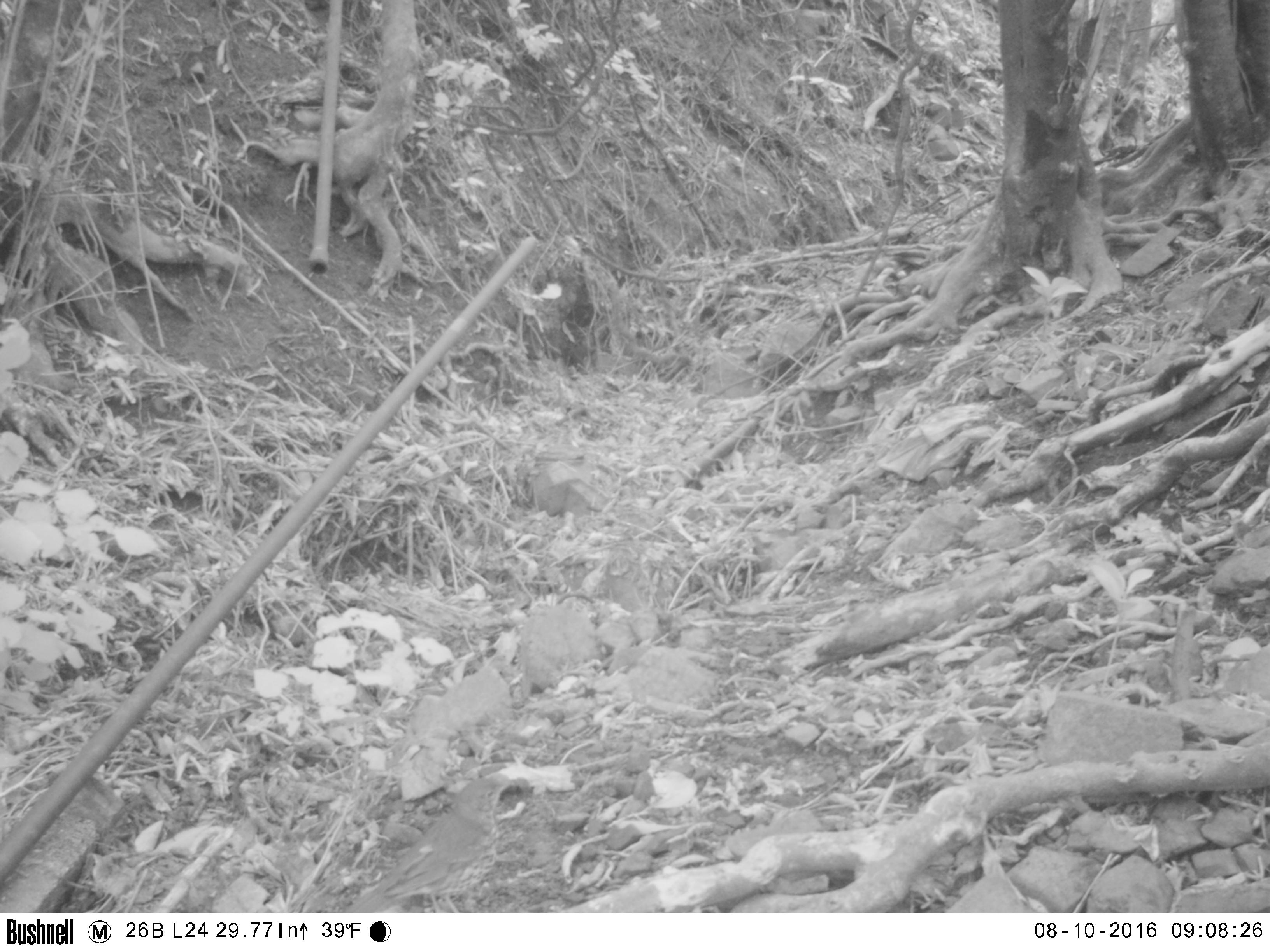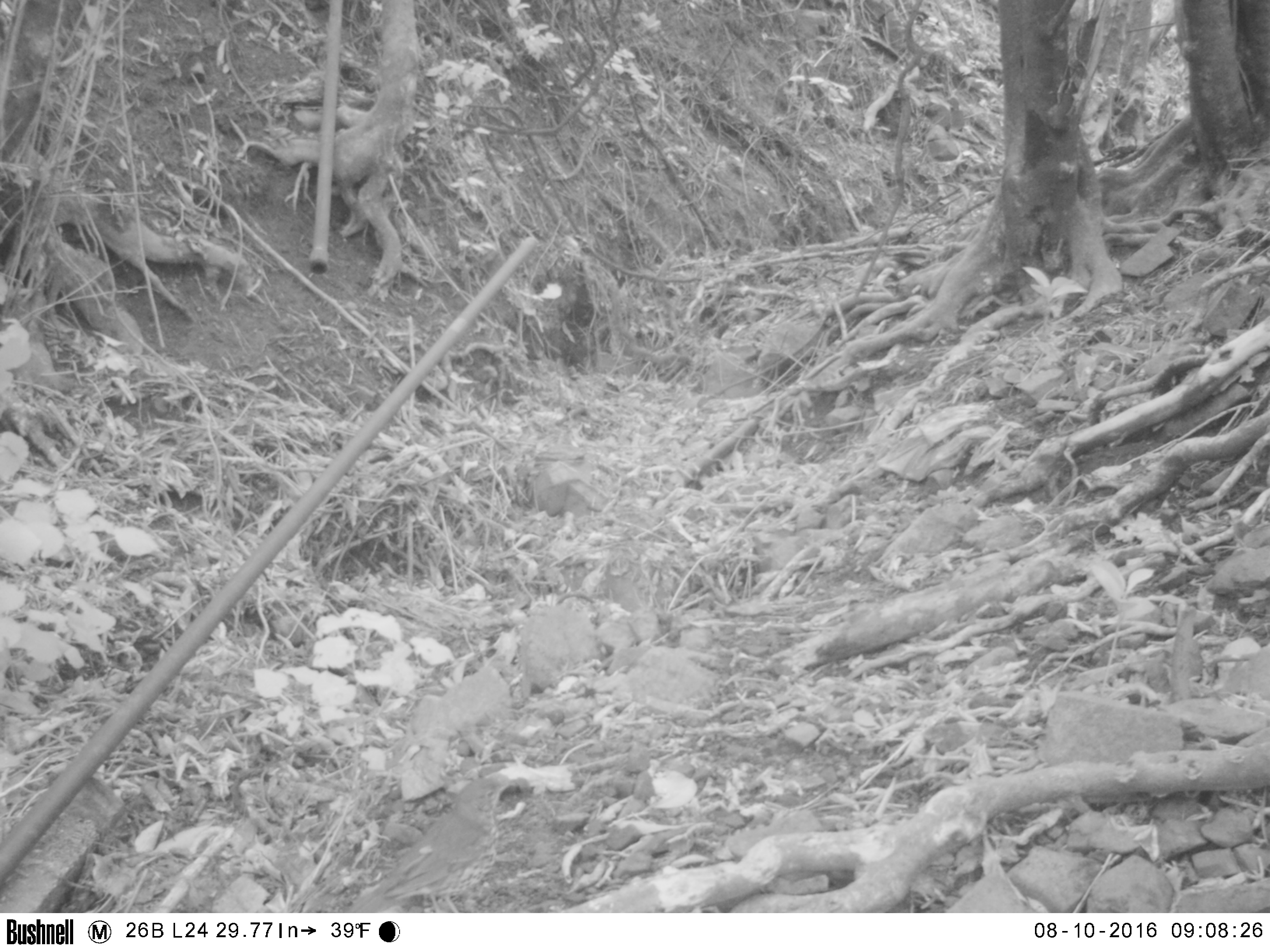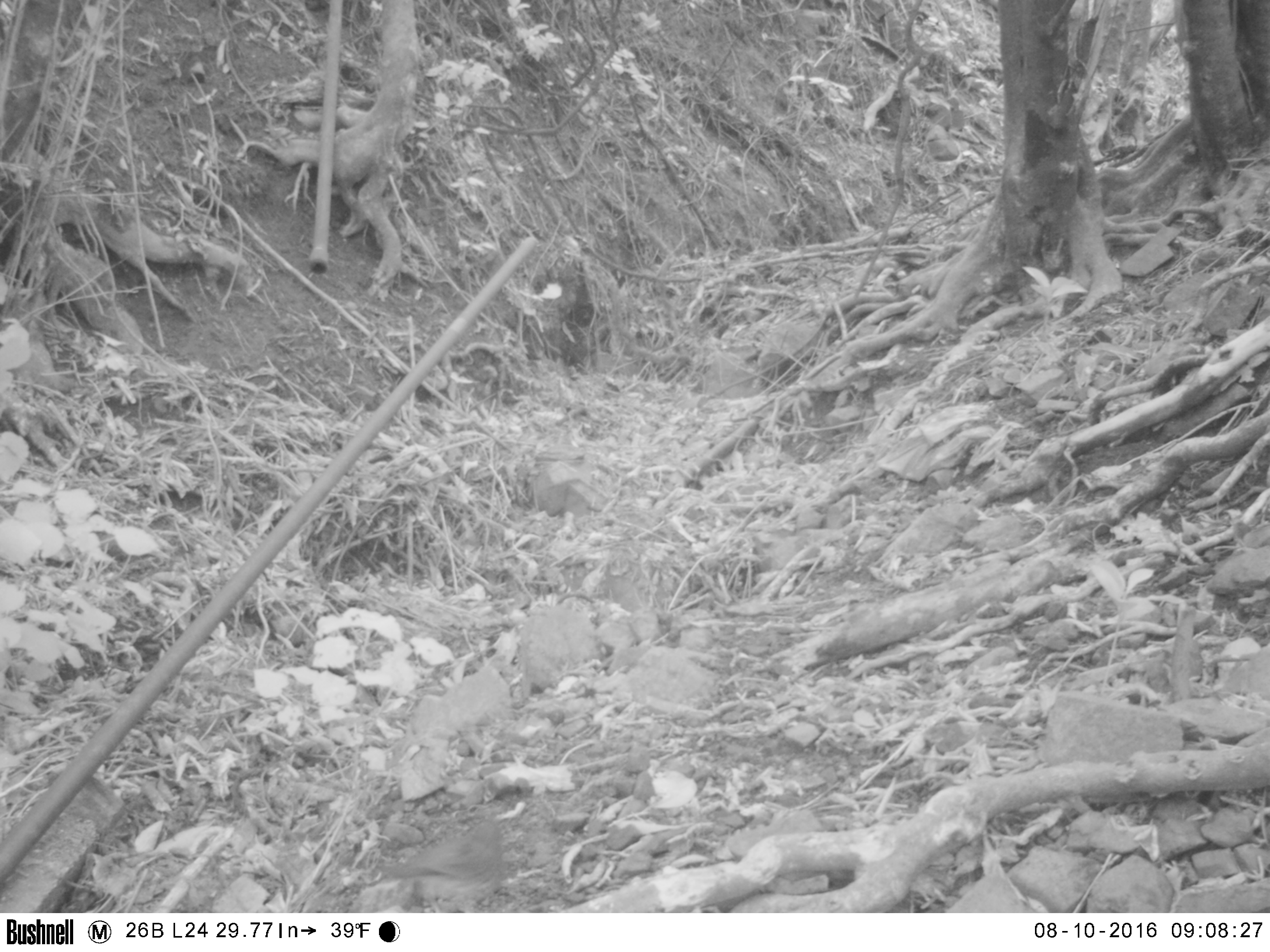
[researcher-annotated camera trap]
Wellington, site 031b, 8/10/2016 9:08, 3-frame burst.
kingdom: Animalia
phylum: Chordata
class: Aves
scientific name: Aves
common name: bird